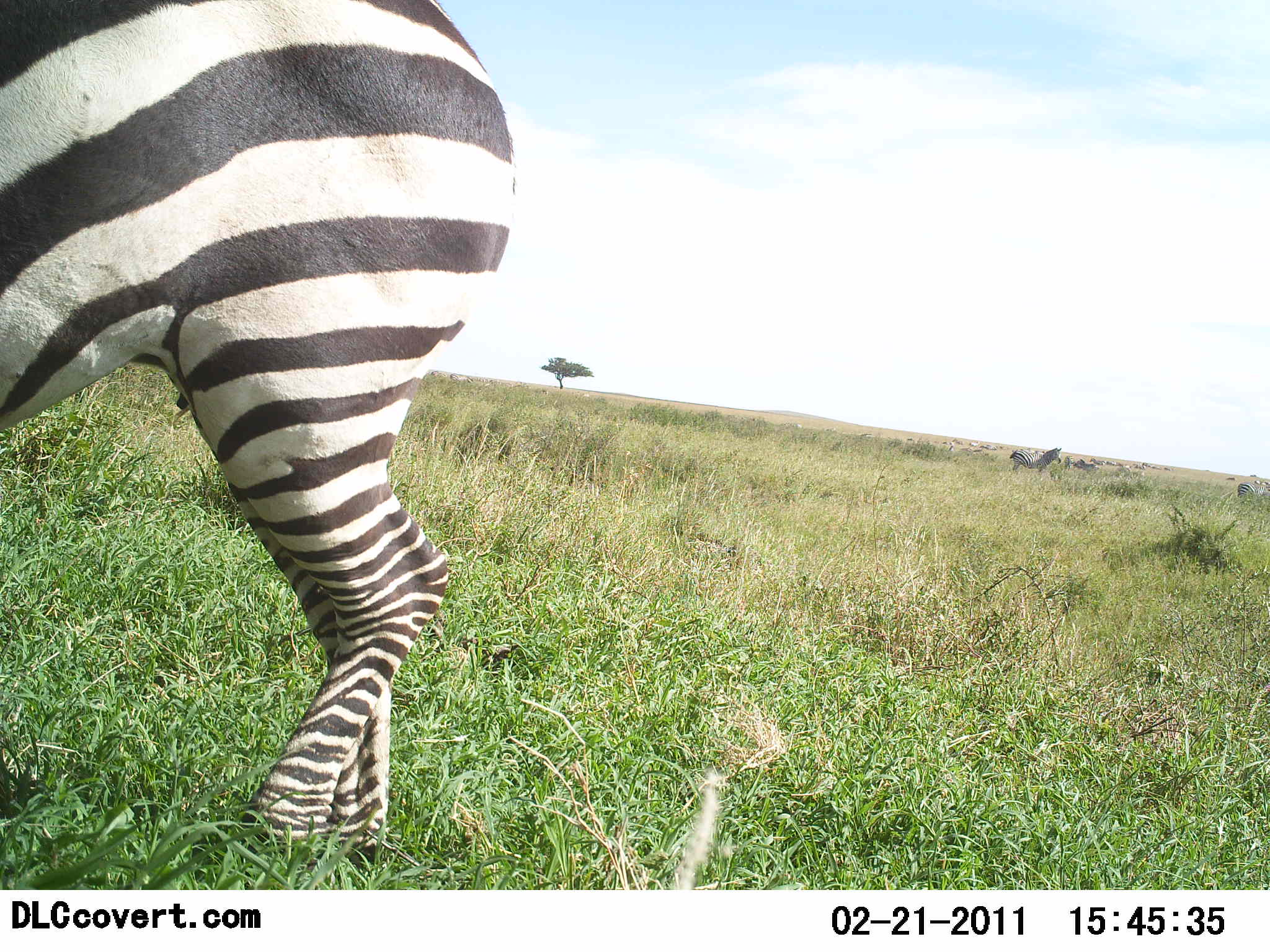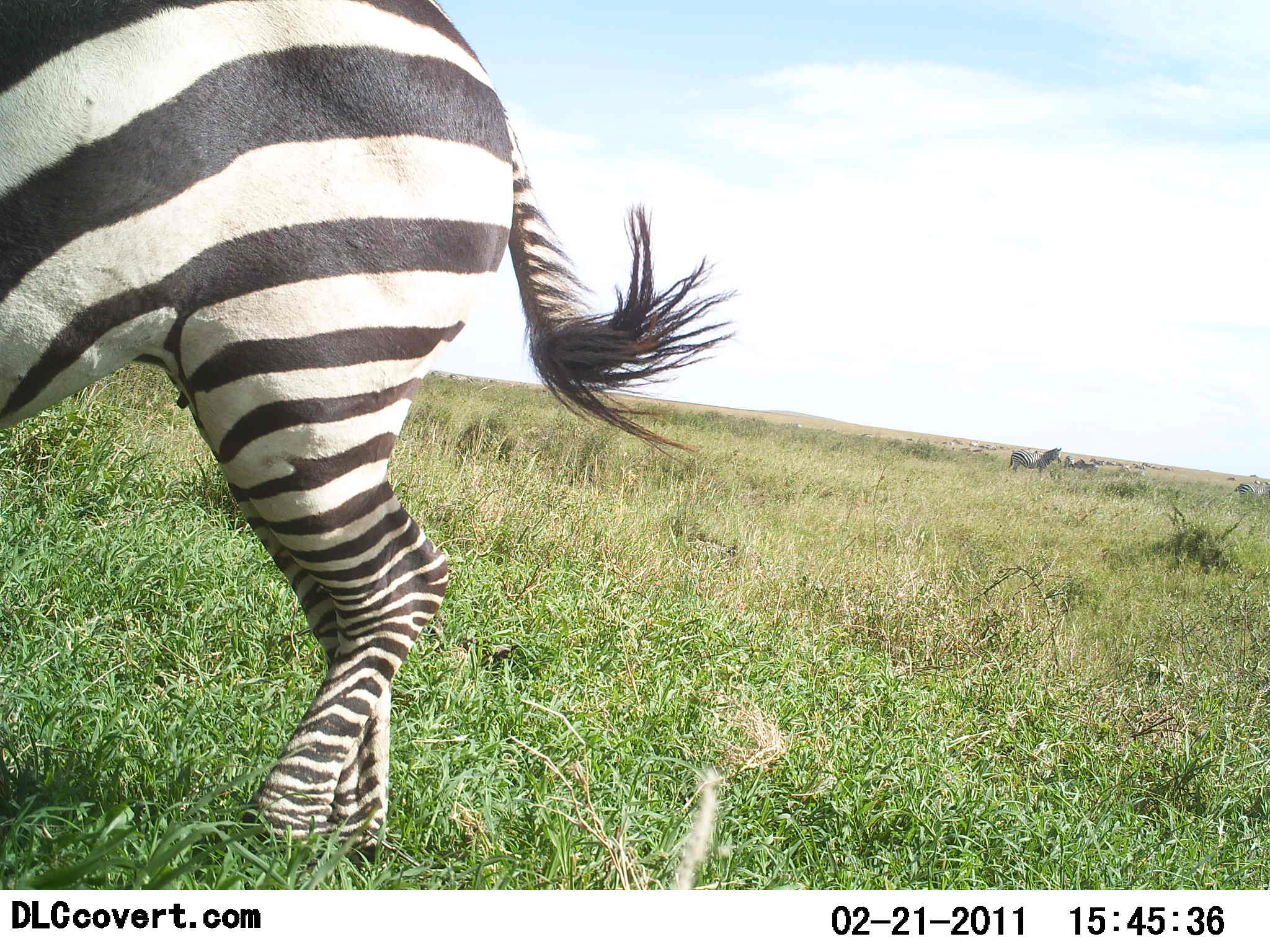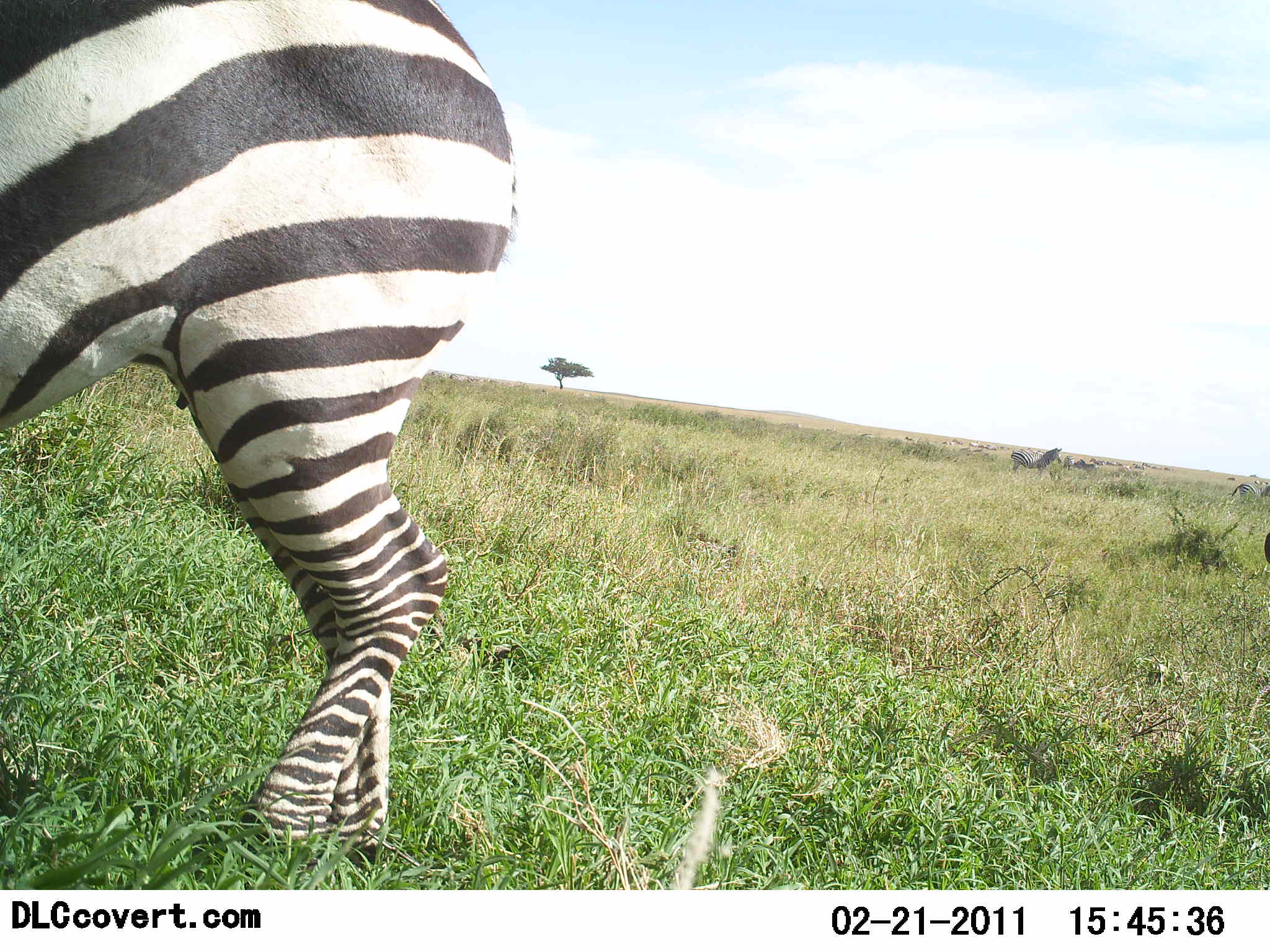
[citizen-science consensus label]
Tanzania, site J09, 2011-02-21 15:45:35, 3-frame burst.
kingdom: Animalia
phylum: Chordata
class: Mammalia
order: Perissodactyla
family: Equidae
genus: Equus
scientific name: Equus quagga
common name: plains zebra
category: zebra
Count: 2.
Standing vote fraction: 90%.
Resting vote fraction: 10%.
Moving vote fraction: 10%.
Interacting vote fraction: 0%.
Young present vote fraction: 0%.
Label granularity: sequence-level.